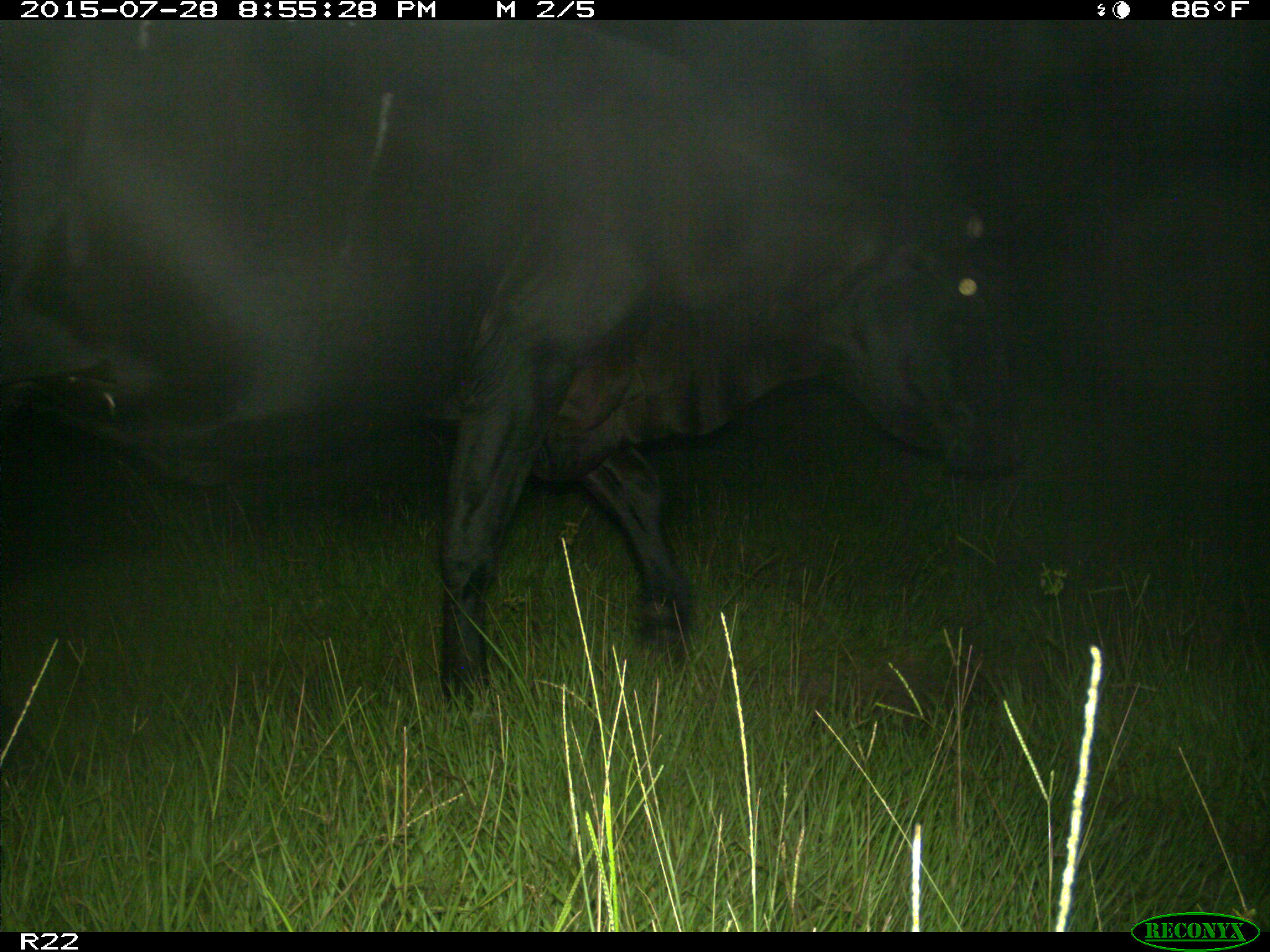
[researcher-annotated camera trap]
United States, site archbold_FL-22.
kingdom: Animalia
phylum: Chordata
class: Mammalia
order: Artiodactyla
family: Bovidae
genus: Bos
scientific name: Bos taurus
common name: domestic cow